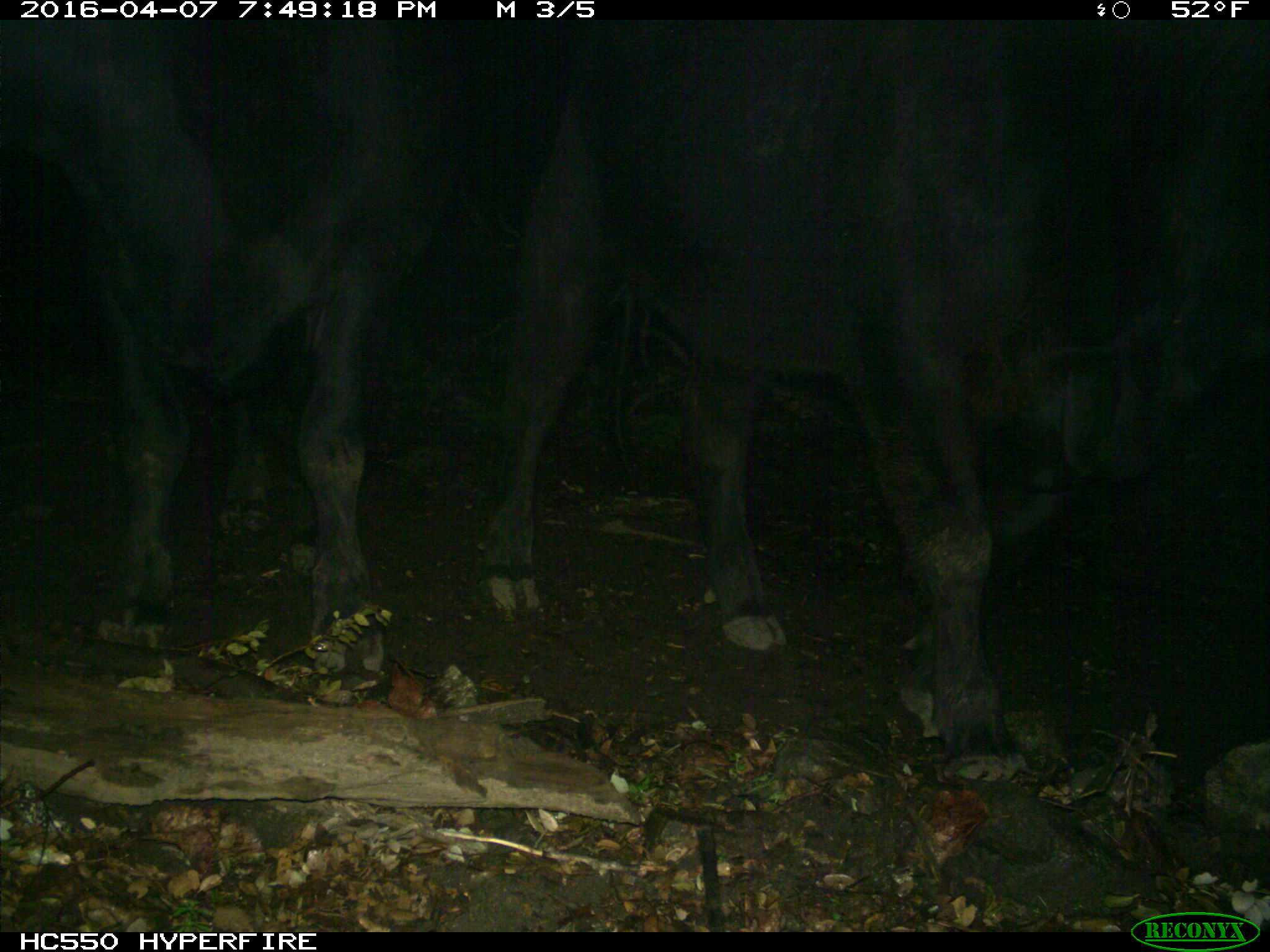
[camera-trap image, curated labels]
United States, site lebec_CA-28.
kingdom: Animalia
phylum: Chordata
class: Mammalia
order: Artiodactyla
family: Bovidae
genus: Bos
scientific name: Bos taurus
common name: domestic cow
Bos taurus (domestic cow).